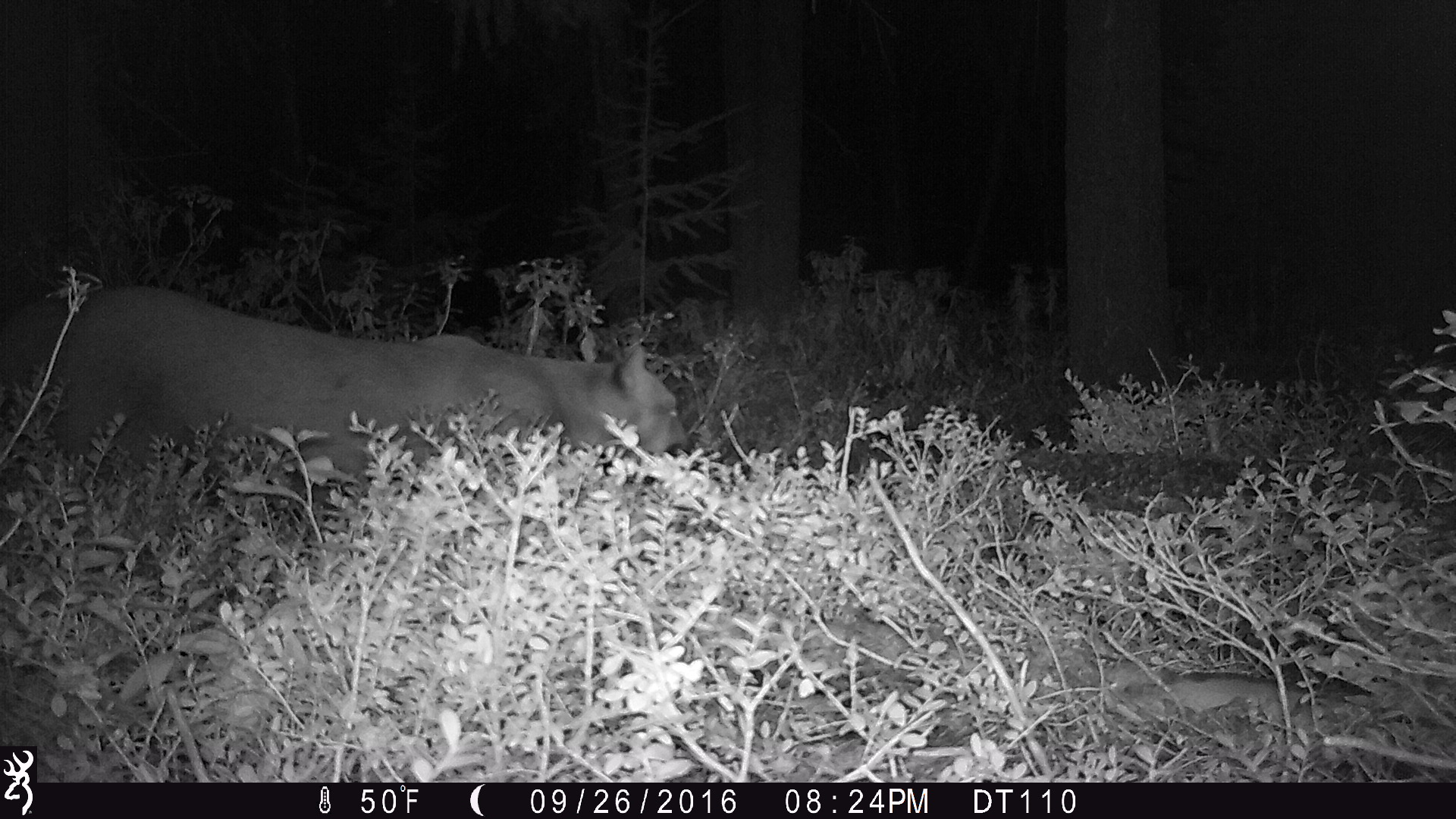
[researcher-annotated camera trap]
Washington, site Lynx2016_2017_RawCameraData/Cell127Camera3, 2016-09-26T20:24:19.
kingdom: Animalia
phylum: Chordata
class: Mammalia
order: Carnivora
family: Felidae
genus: Puma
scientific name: Puma concolor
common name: mountain lion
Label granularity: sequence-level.